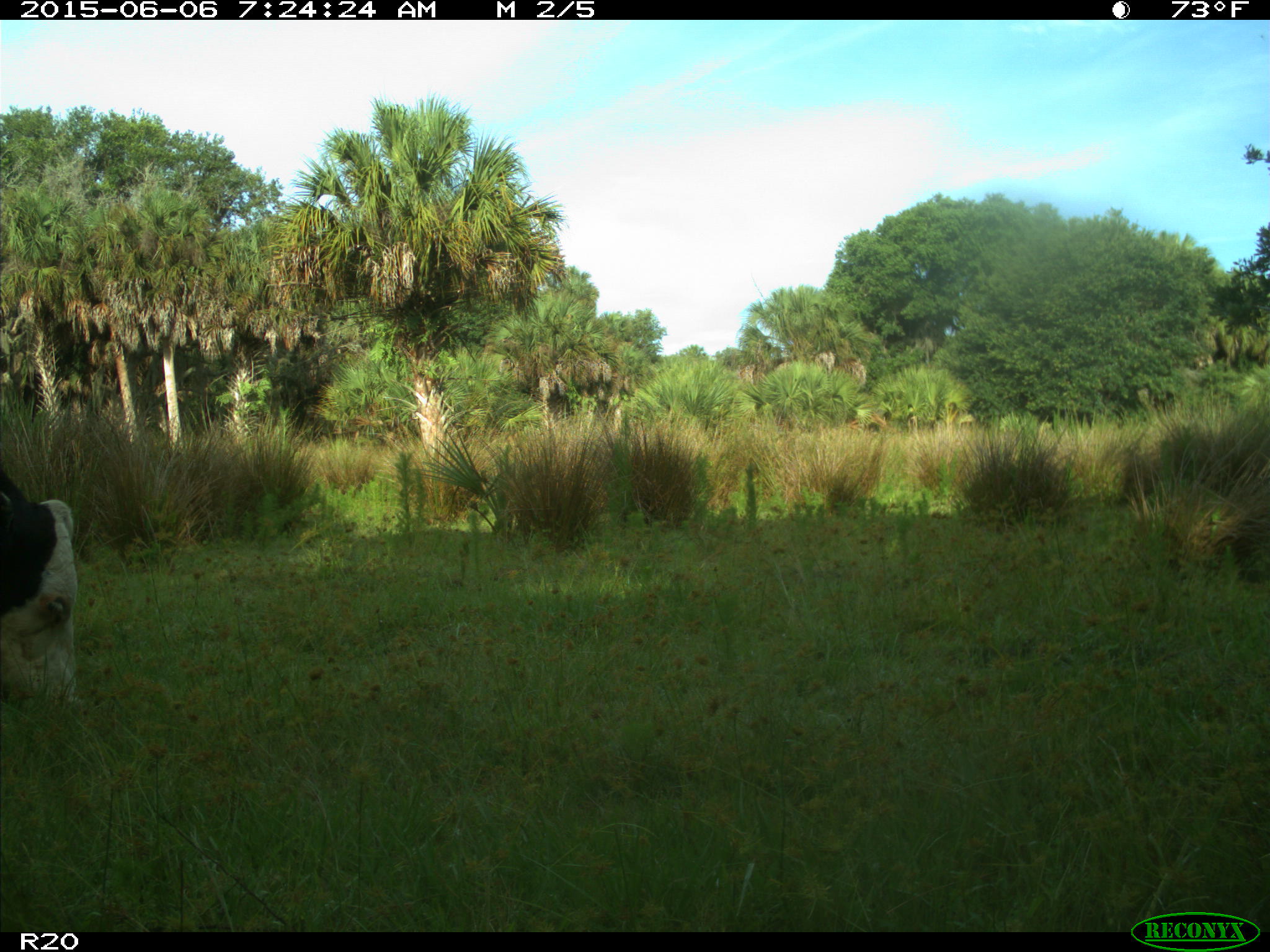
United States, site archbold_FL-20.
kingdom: Animalia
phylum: Chordata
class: Mammalia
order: Artiodactyla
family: Bovidae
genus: Bos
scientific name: Bos taurus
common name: domestic cow